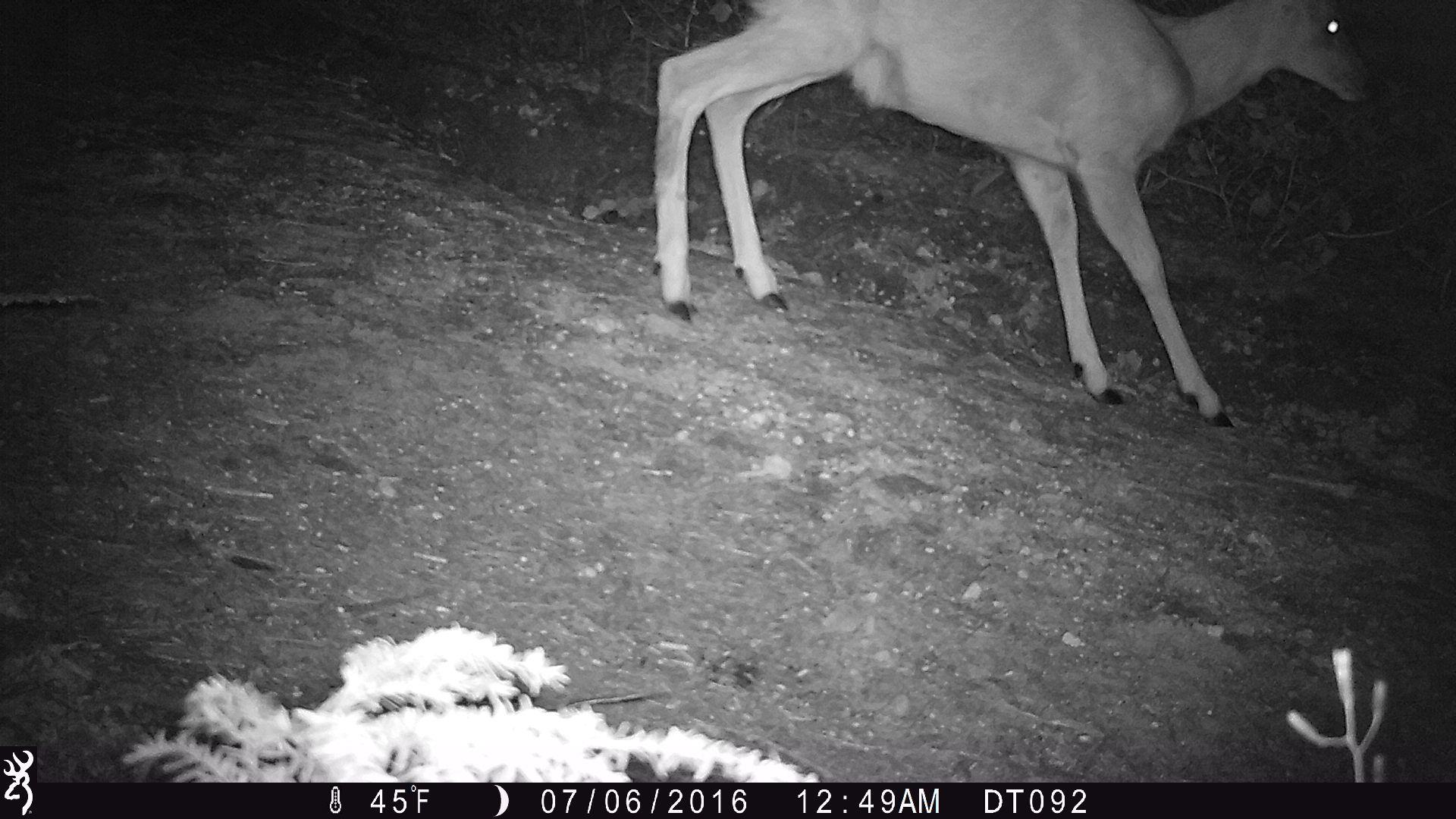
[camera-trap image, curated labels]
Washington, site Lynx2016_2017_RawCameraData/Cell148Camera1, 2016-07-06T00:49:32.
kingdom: Animalia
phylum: Chordata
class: Mammalia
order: Artiodactyla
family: Cervidae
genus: Odocoileus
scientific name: Odocoileus hemionus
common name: mule deer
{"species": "Odocoileus hemionus (mule deer)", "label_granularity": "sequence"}